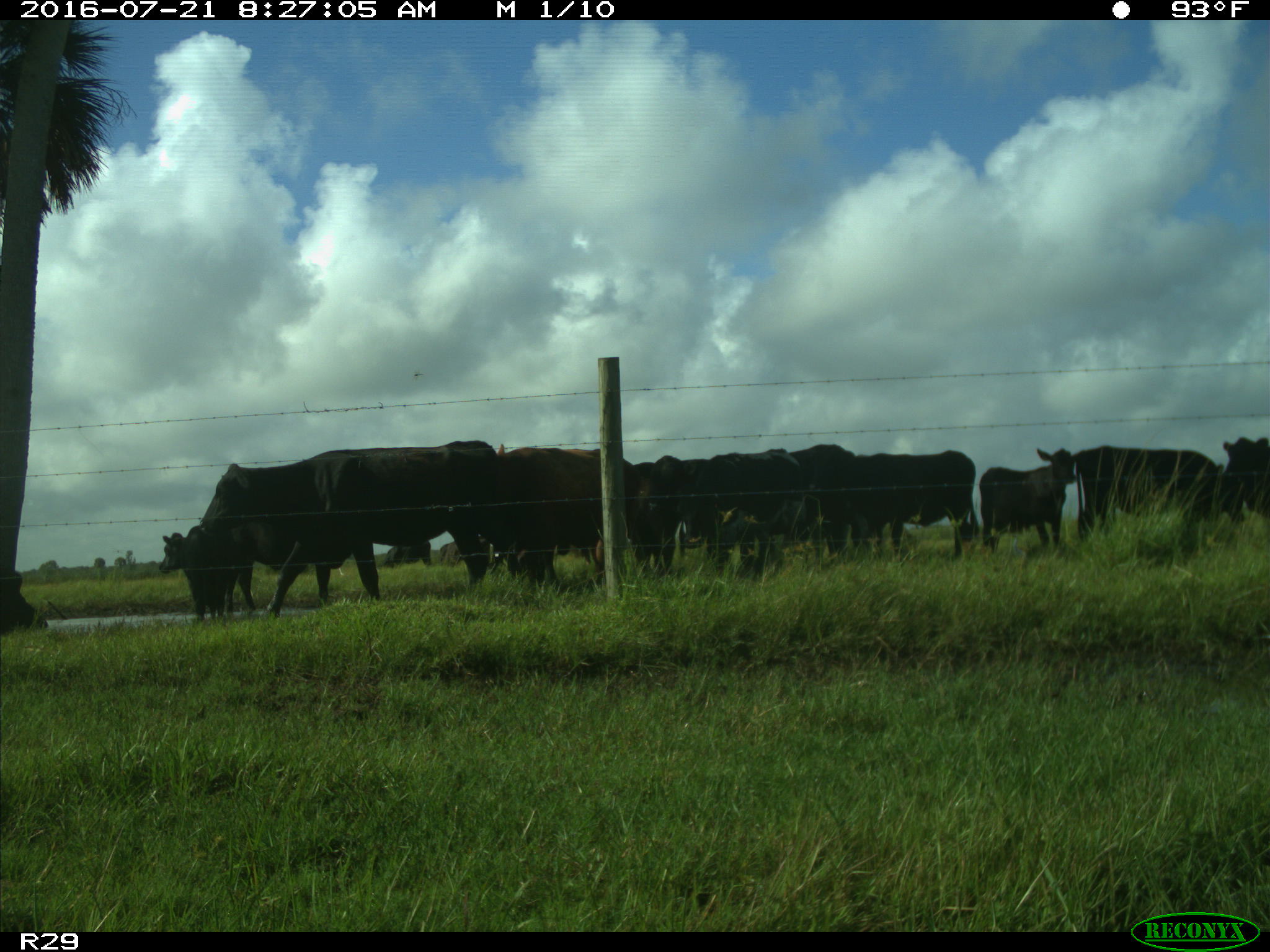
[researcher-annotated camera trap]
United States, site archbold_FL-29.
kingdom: Animalia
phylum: Chordata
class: Mammalia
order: Artiodactyla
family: Bovidae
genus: Bos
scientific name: Bos taurus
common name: domestic cow